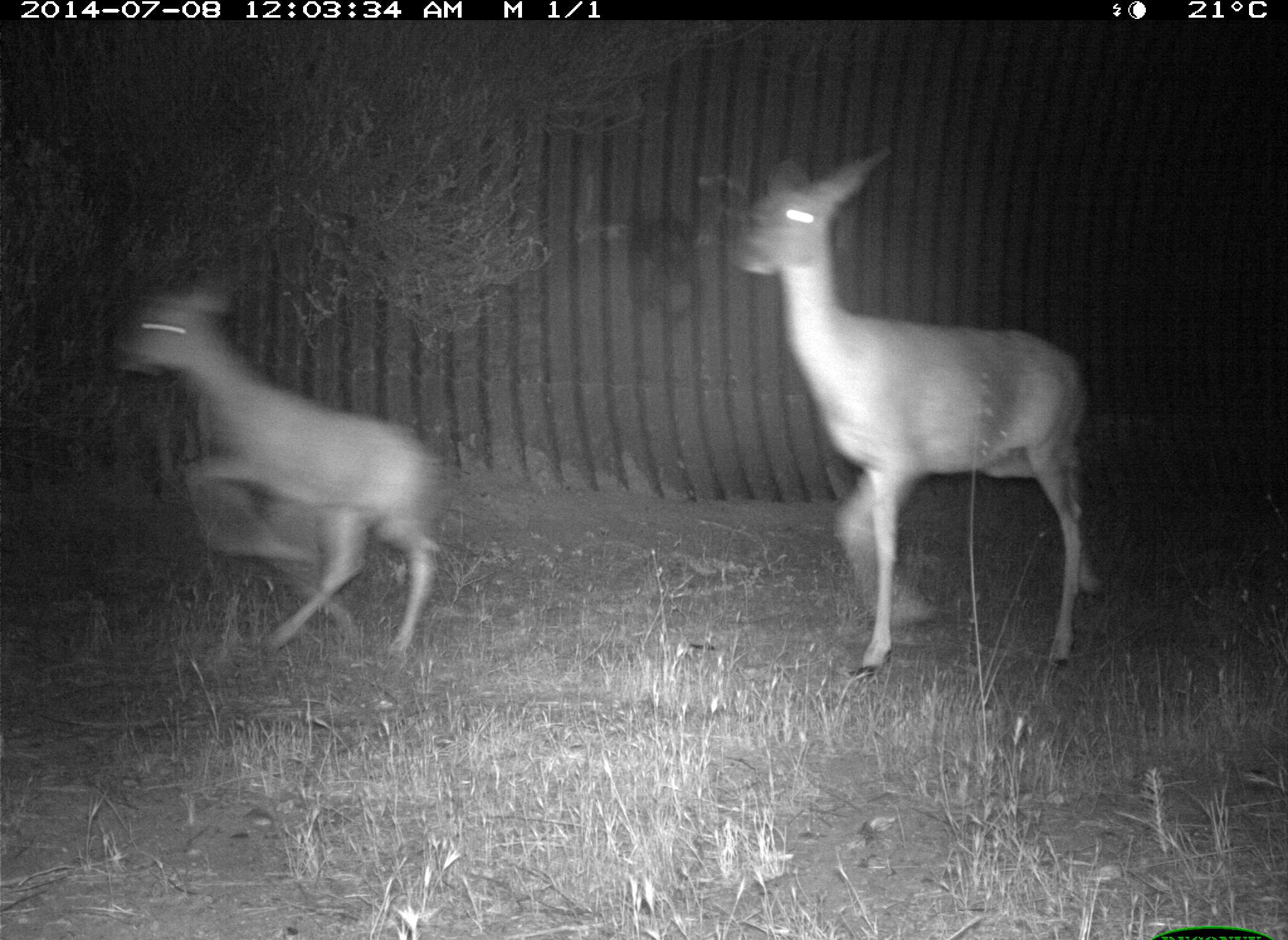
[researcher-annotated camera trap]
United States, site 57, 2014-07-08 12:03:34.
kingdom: Animalia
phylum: Chordata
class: Mammalia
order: Artiodactyla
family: Cervidae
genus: Odocoileus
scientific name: Odocoileus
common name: deer